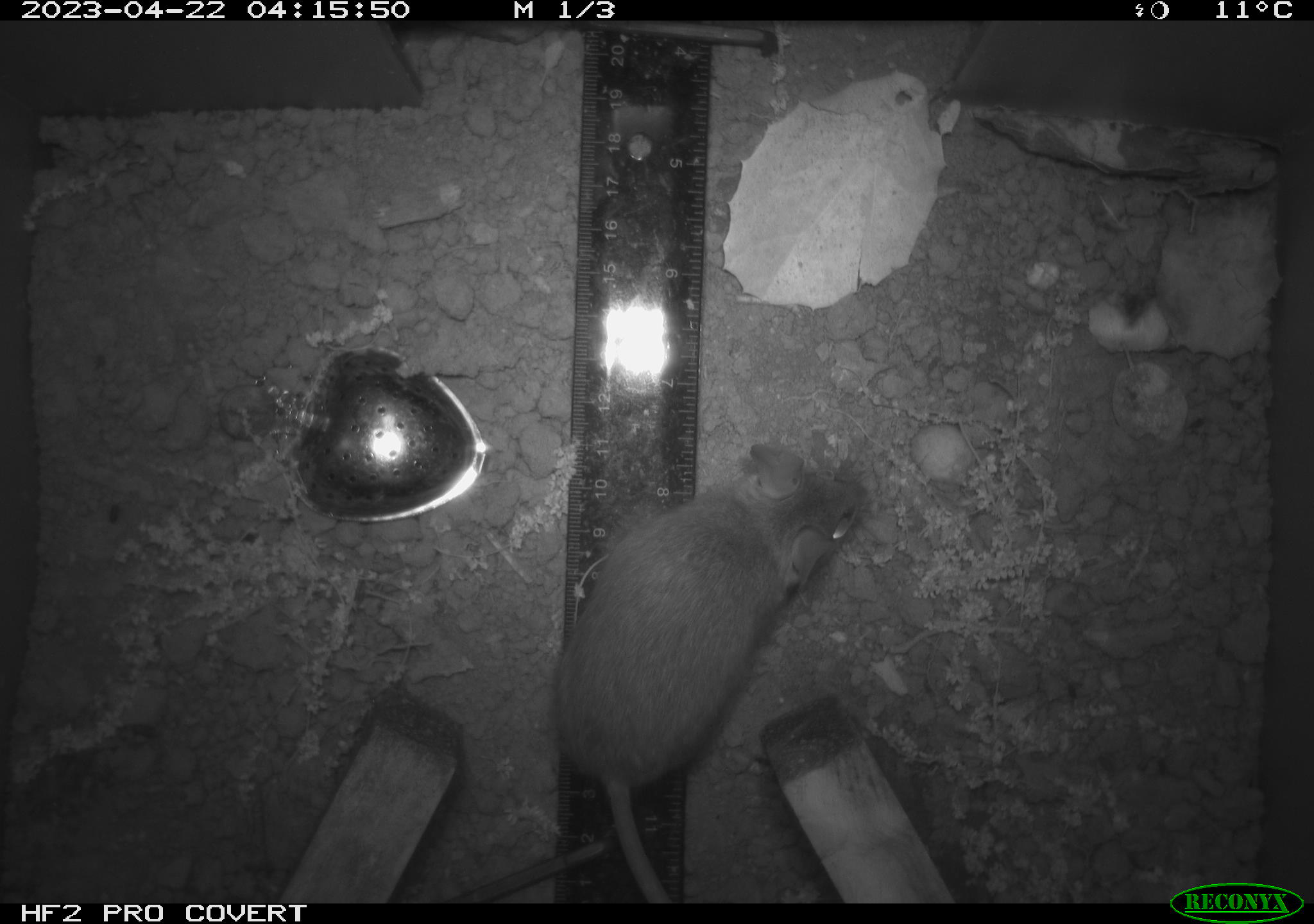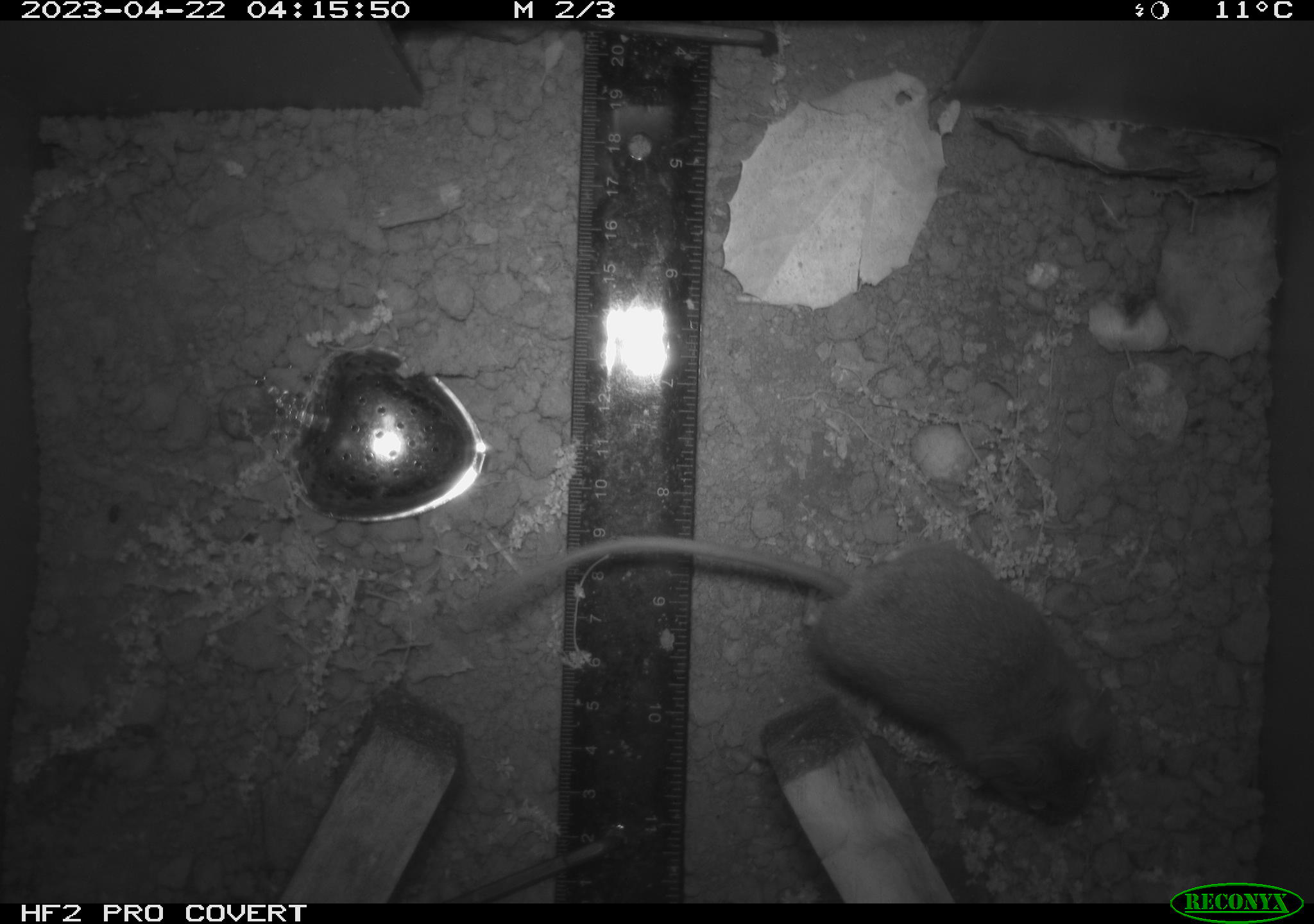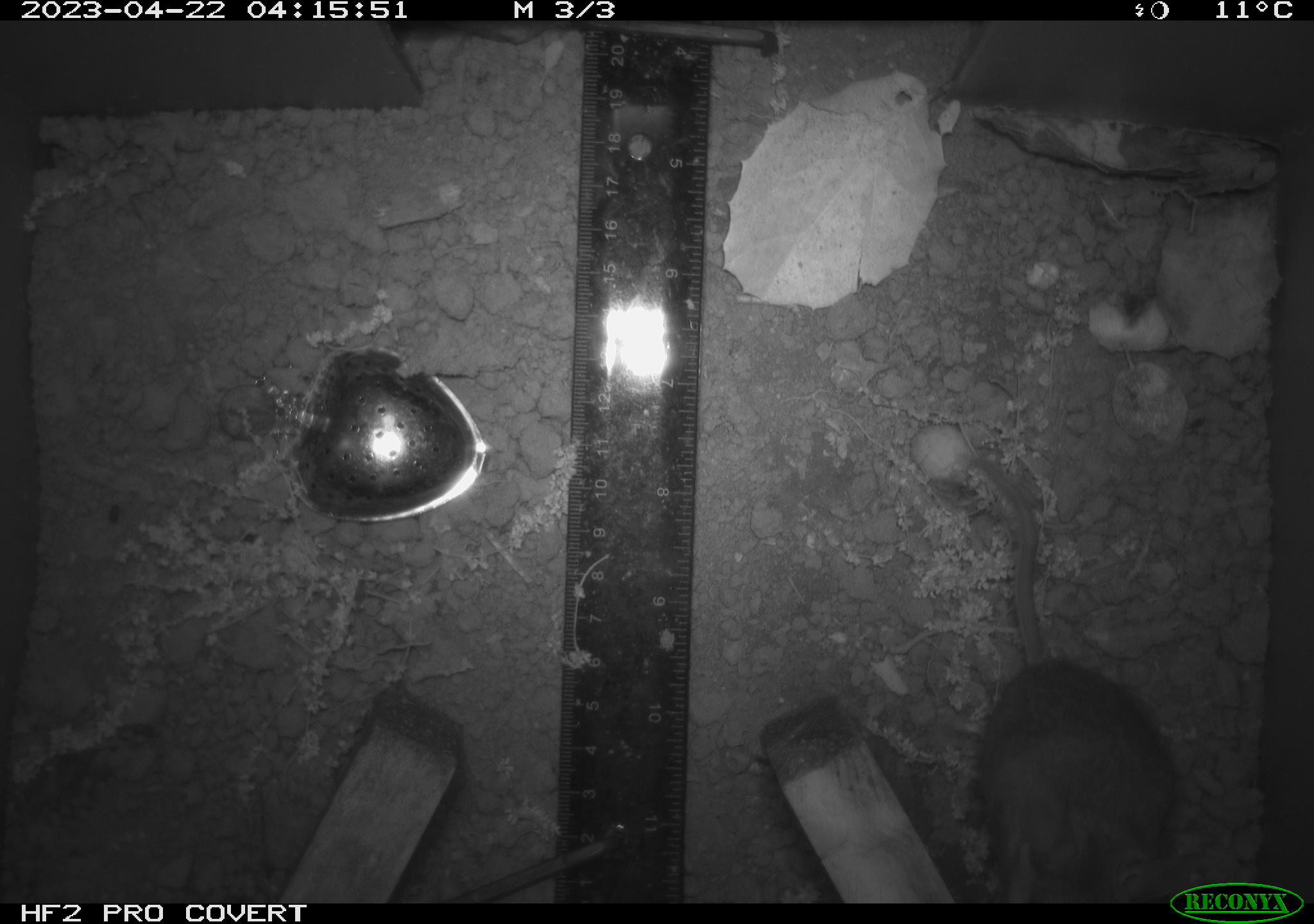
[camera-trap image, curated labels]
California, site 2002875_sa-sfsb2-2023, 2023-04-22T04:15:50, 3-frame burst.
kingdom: Animalia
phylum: Chordata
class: Mammalia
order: Rodentia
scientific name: Rodentia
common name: mouse species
Mouse species (Rodentia).